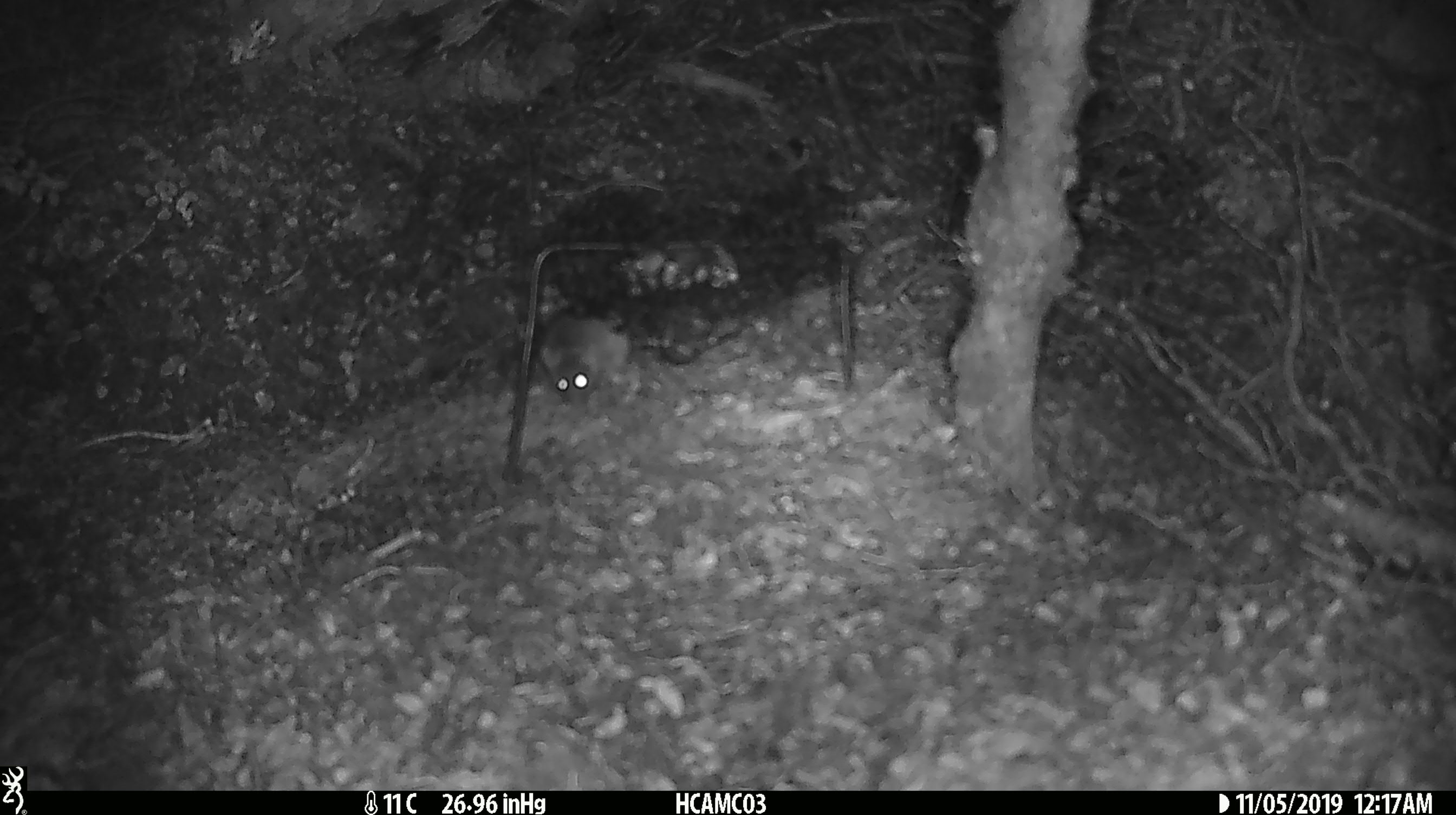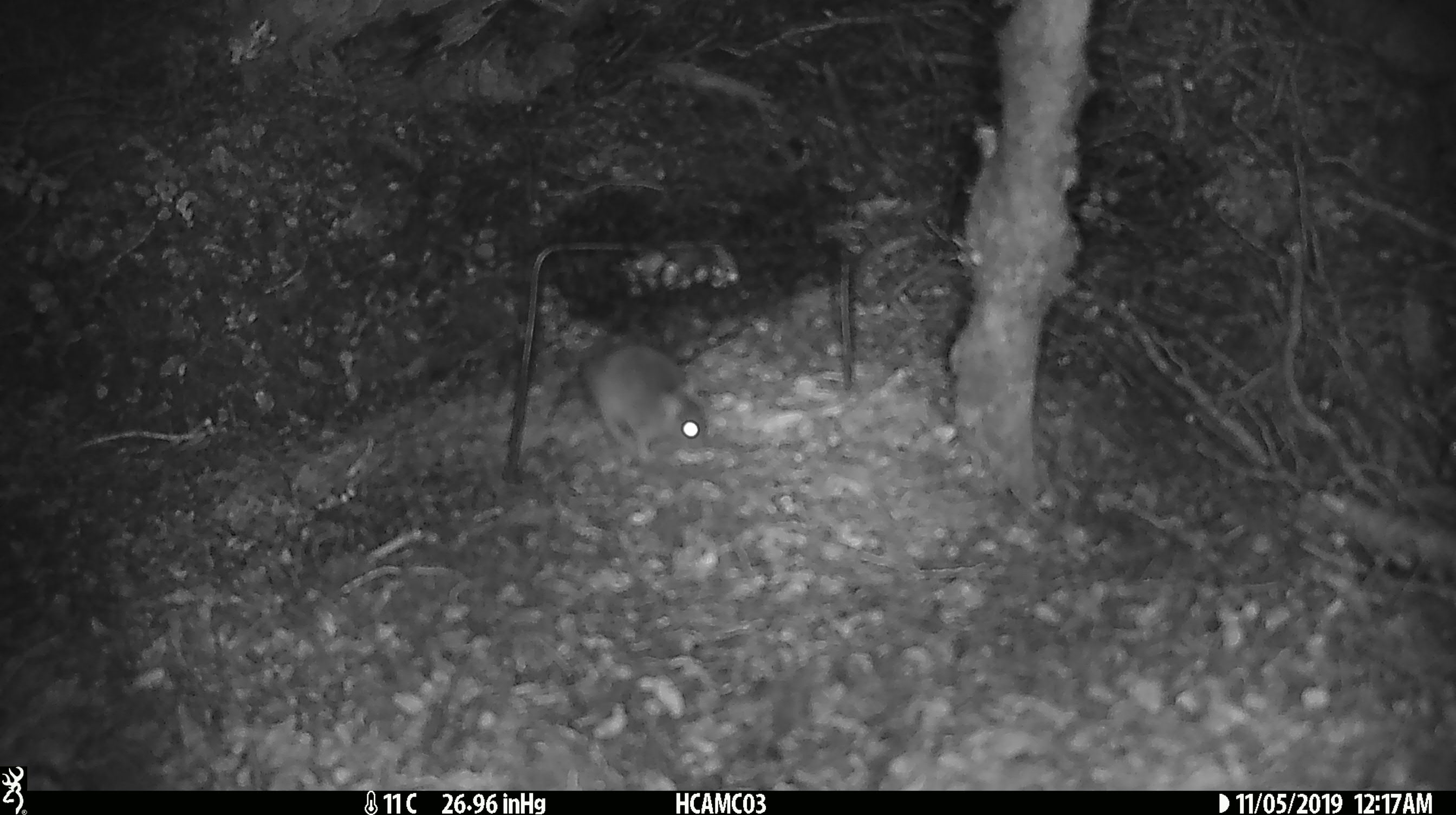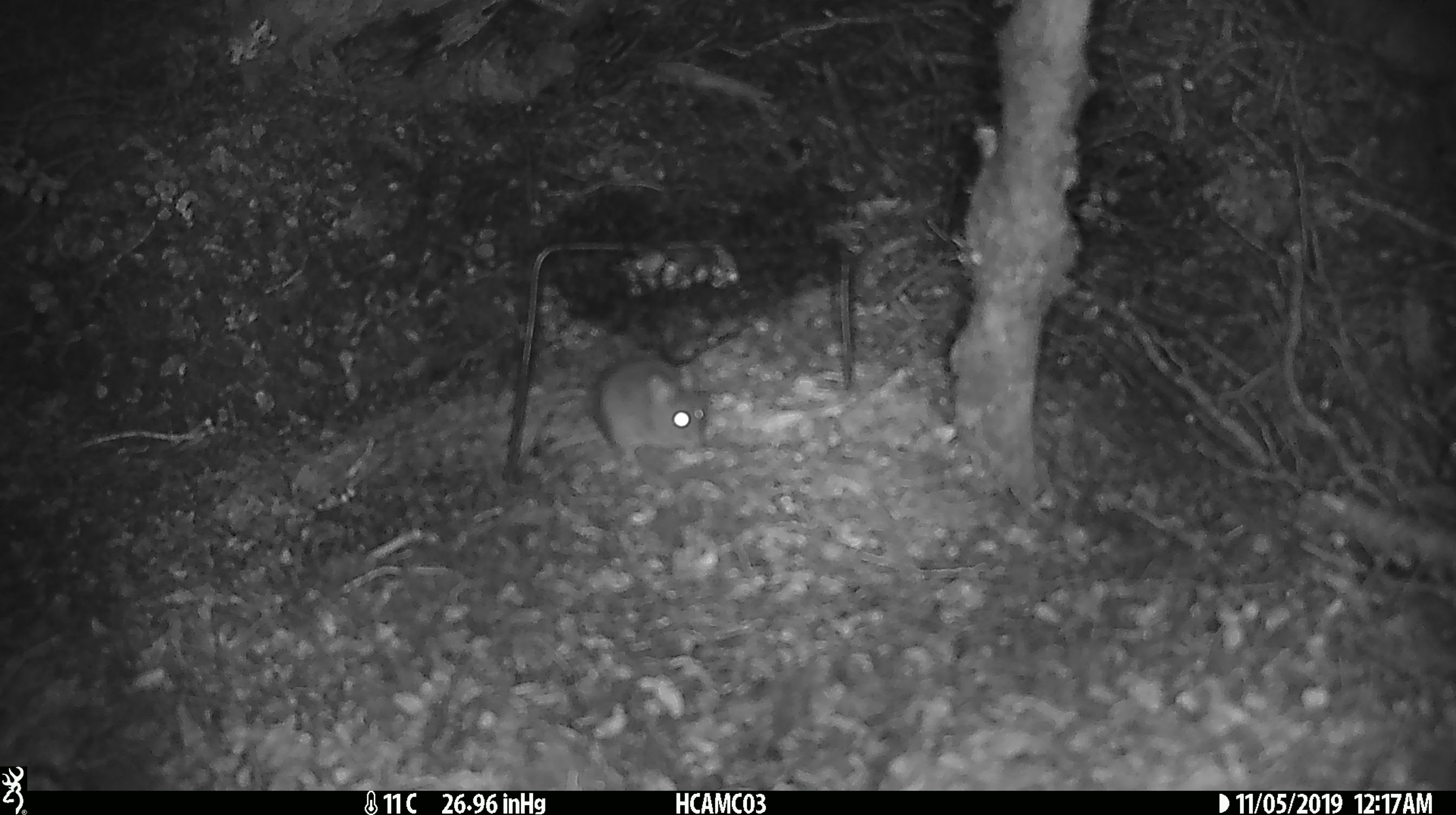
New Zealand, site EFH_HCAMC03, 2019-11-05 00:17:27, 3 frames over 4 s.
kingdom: Animalia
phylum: Chordata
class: Mammalia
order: Rodentia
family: Muridae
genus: Mus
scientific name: Mus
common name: mouse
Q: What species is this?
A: Mouse (Mus).